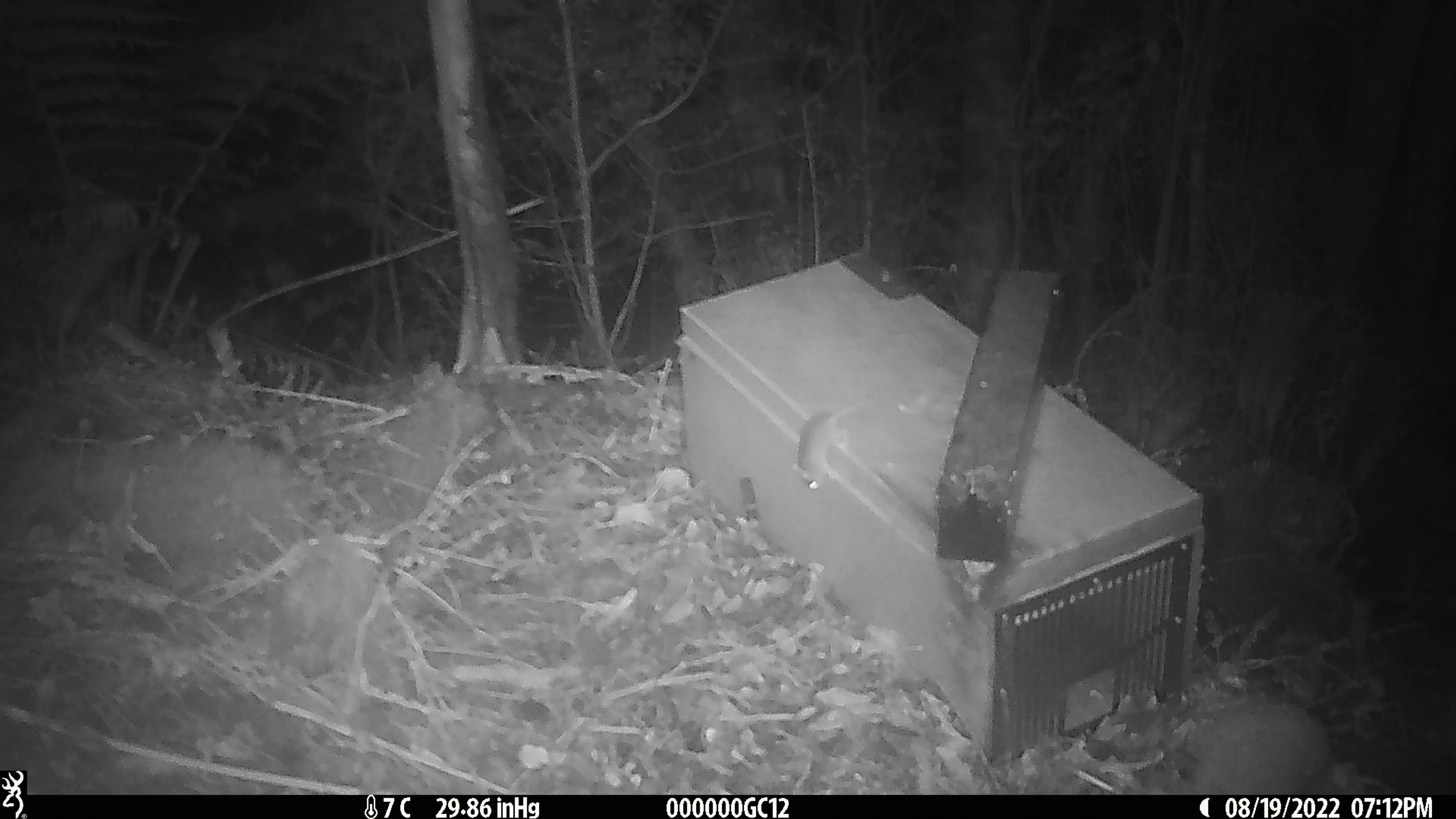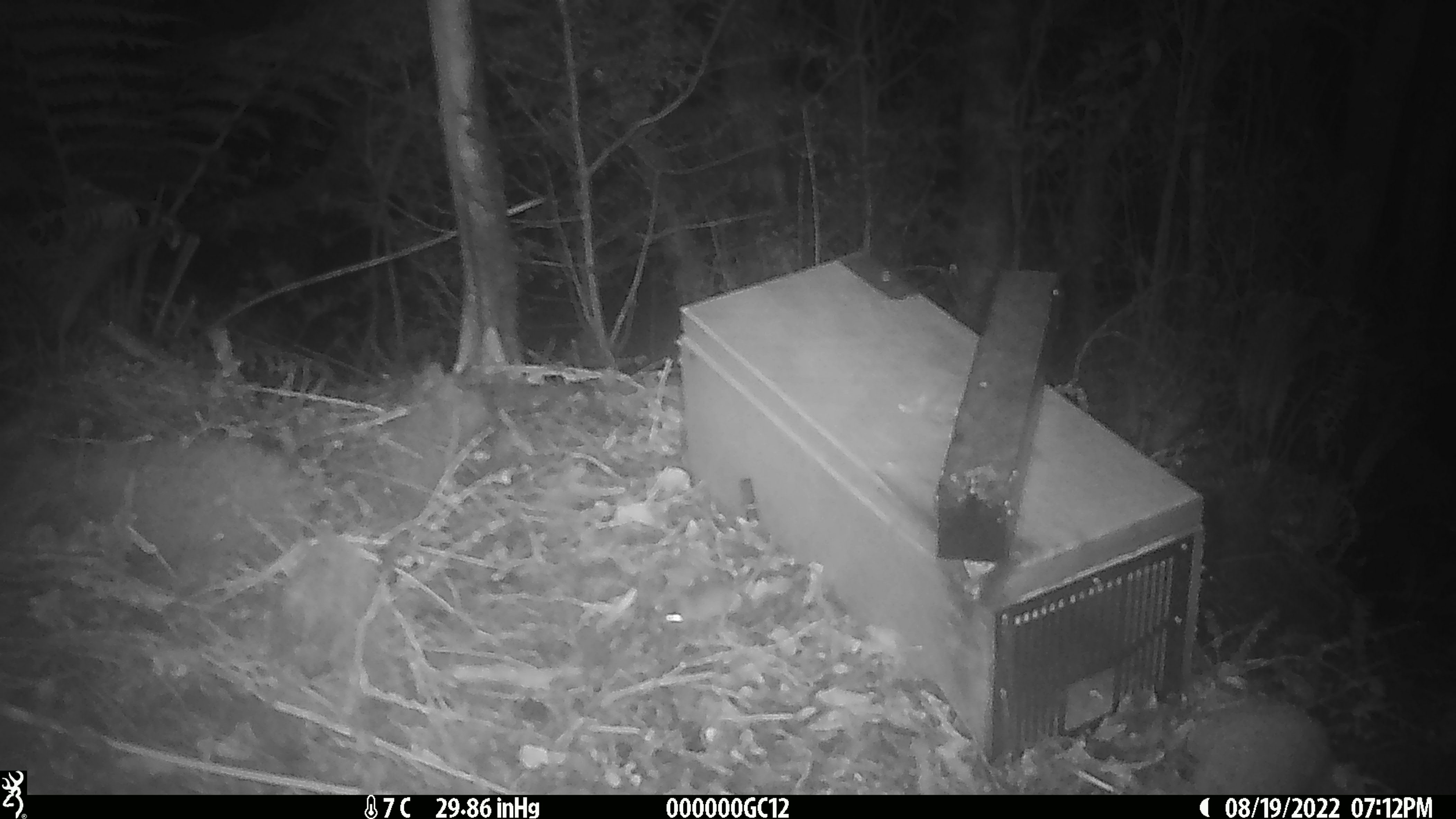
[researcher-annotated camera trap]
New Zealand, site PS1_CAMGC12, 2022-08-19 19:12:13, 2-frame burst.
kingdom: Animalia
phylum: Chordata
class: Mammalia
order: Rodentia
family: Muridae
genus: Mus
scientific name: Mus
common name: mouse